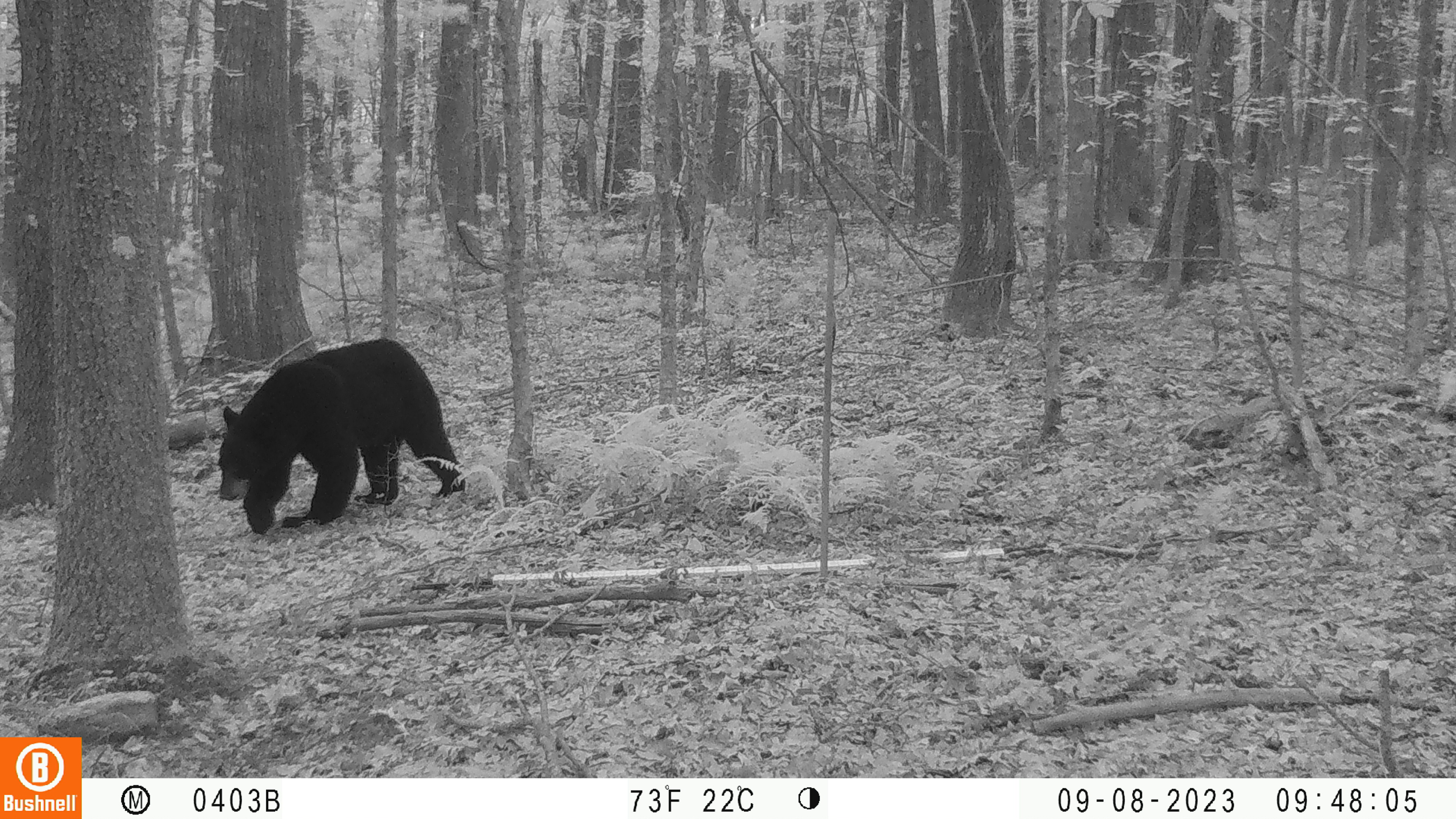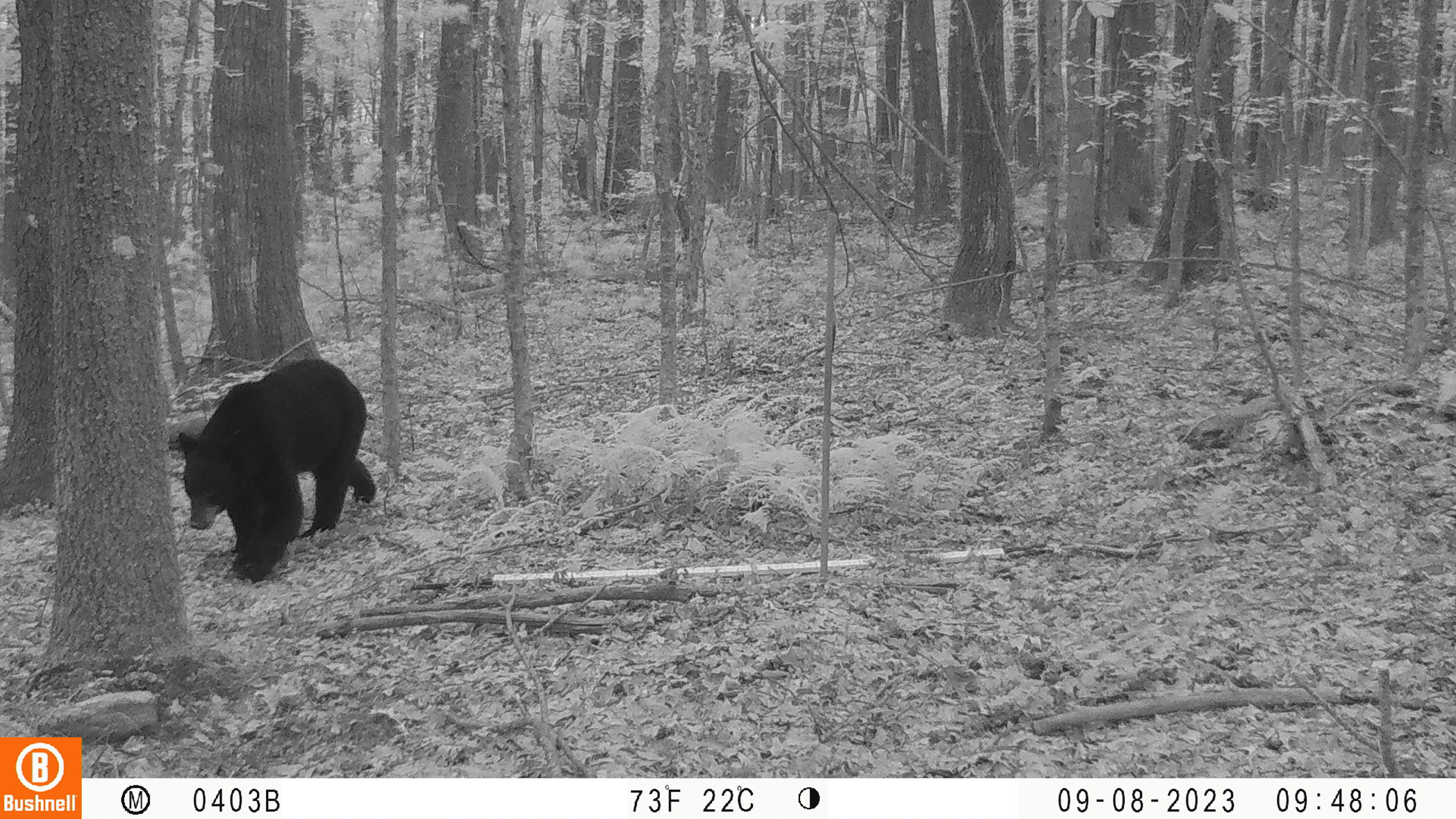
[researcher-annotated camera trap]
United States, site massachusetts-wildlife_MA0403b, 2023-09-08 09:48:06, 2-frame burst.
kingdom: Animalia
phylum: Chordata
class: Mammalia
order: Carnivora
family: Ursidae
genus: Ursus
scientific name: Ursus americanus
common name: black bear